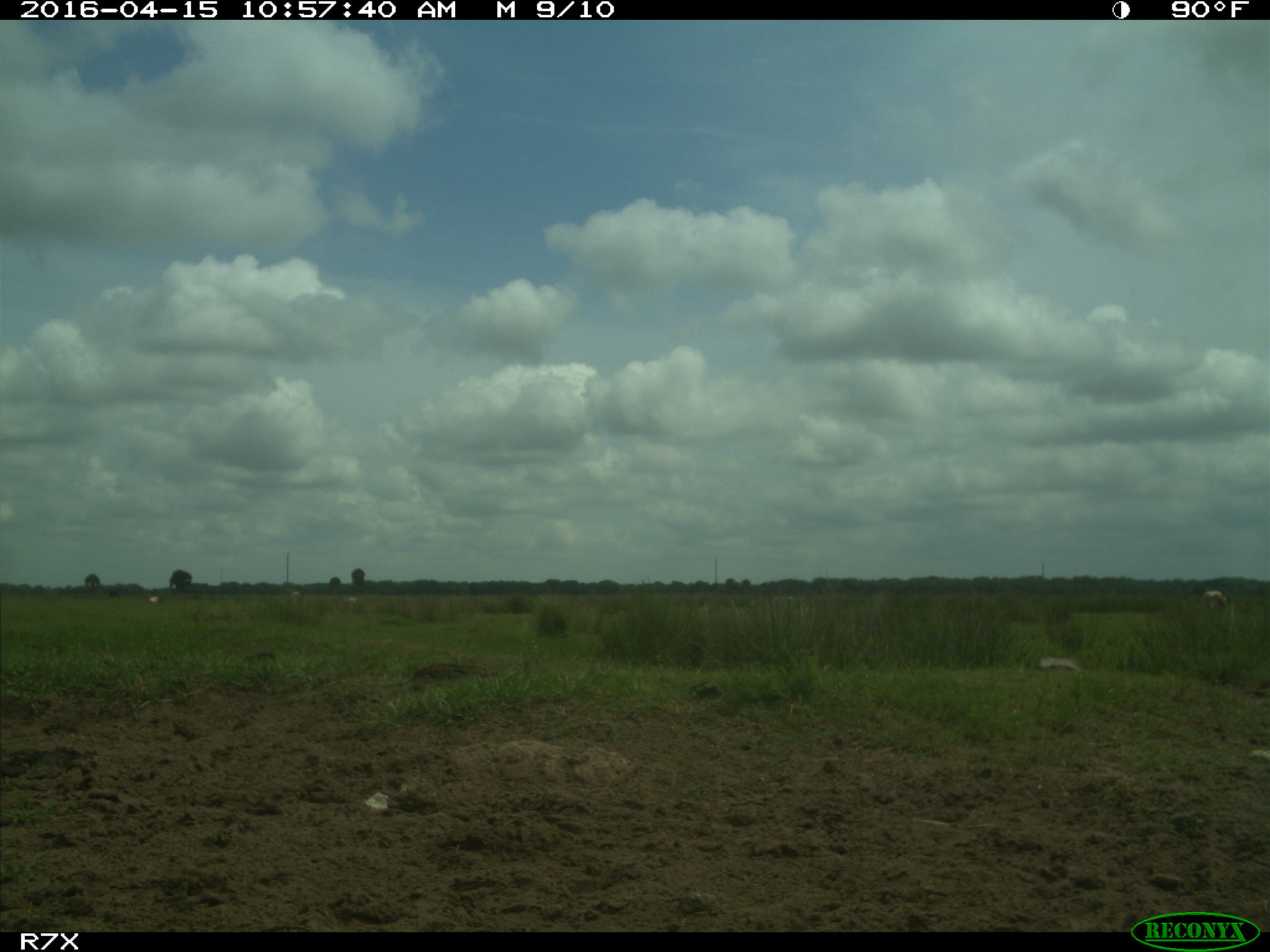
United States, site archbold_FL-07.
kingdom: Animalia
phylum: Chordata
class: Mammalia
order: Artiodactyla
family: Bovidae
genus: Bos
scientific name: Bos taurus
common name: domestic cow